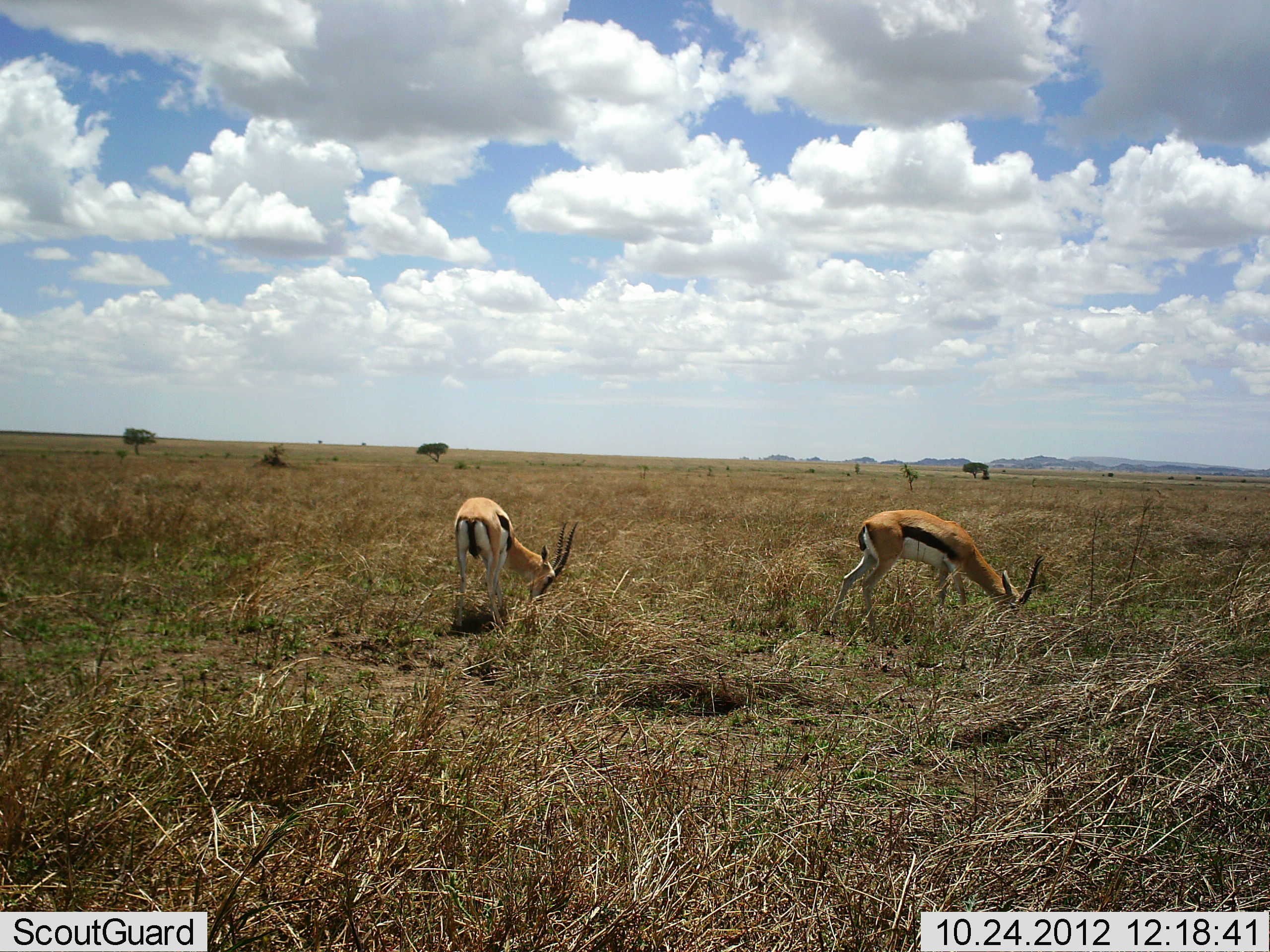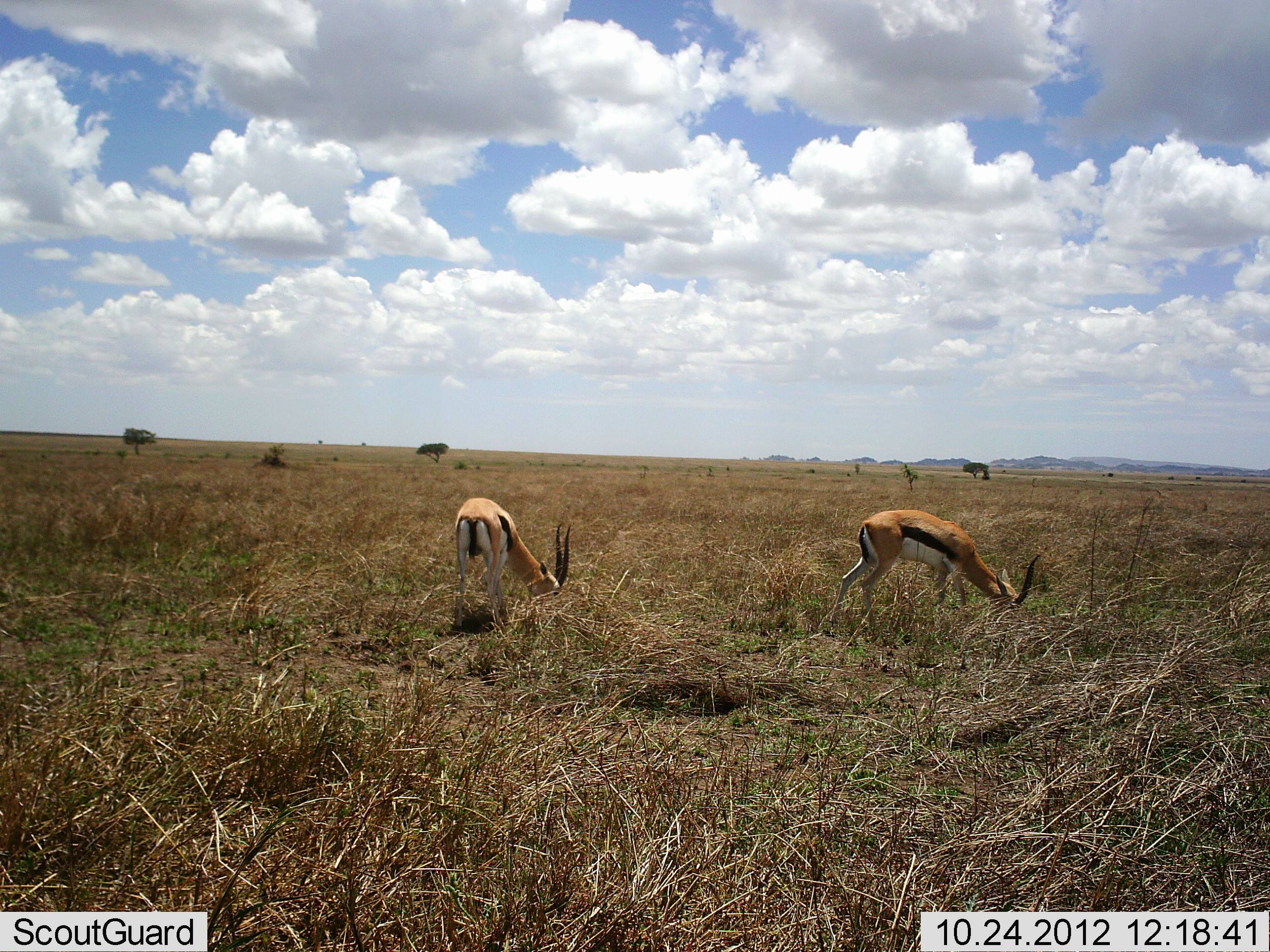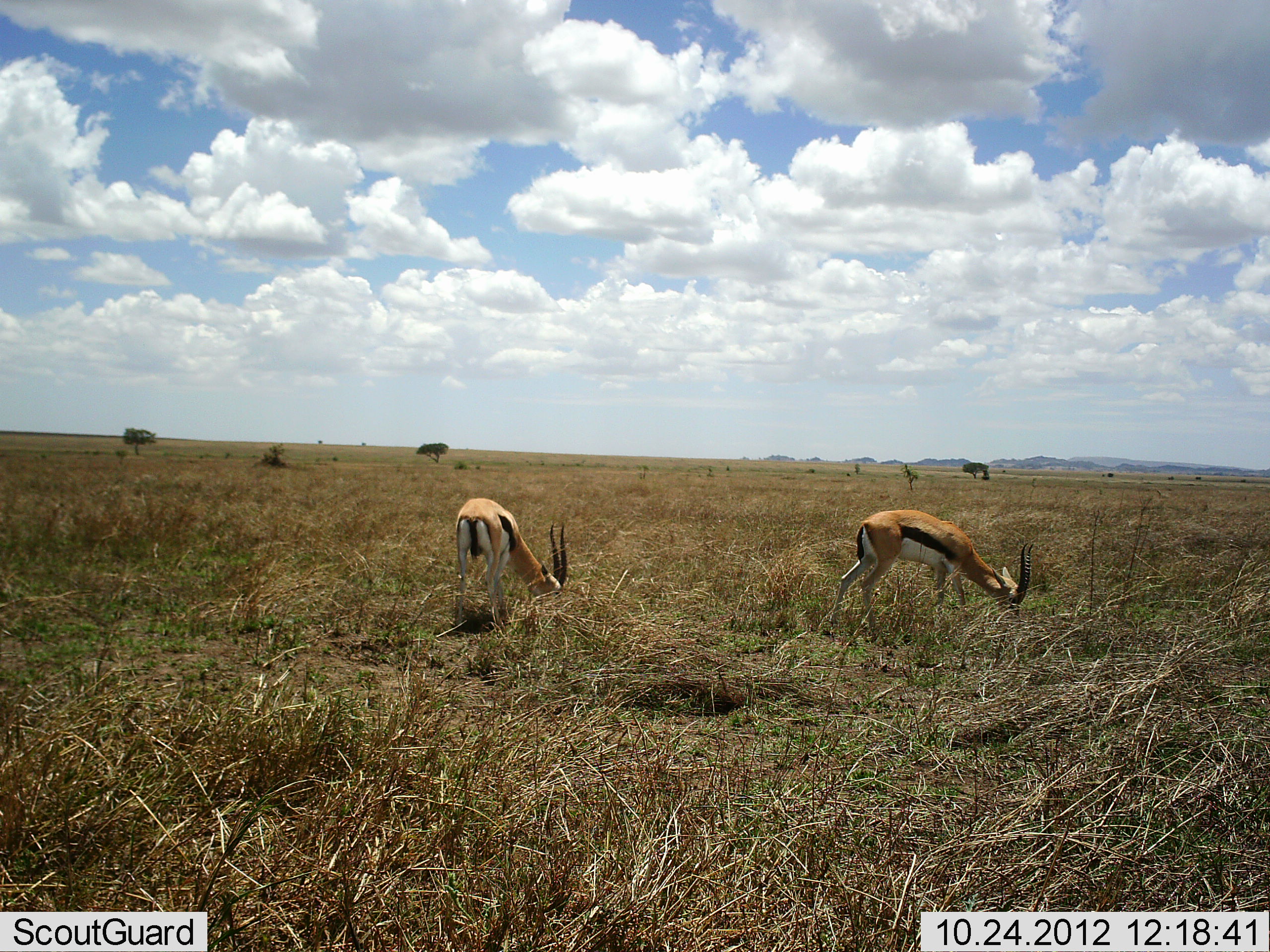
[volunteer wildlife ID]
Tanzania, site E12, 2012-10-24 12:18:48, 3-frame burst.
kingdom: Animalia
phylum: Chordata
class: Mammalia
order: Artiodactyla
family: Bovidae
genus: Eudorcas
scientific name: Eudorcas thomsonii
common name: thomson's gazelle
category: gazellethomsons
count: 2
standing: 50%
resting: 0%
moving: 0%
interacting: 0%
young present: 0%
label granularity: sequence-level